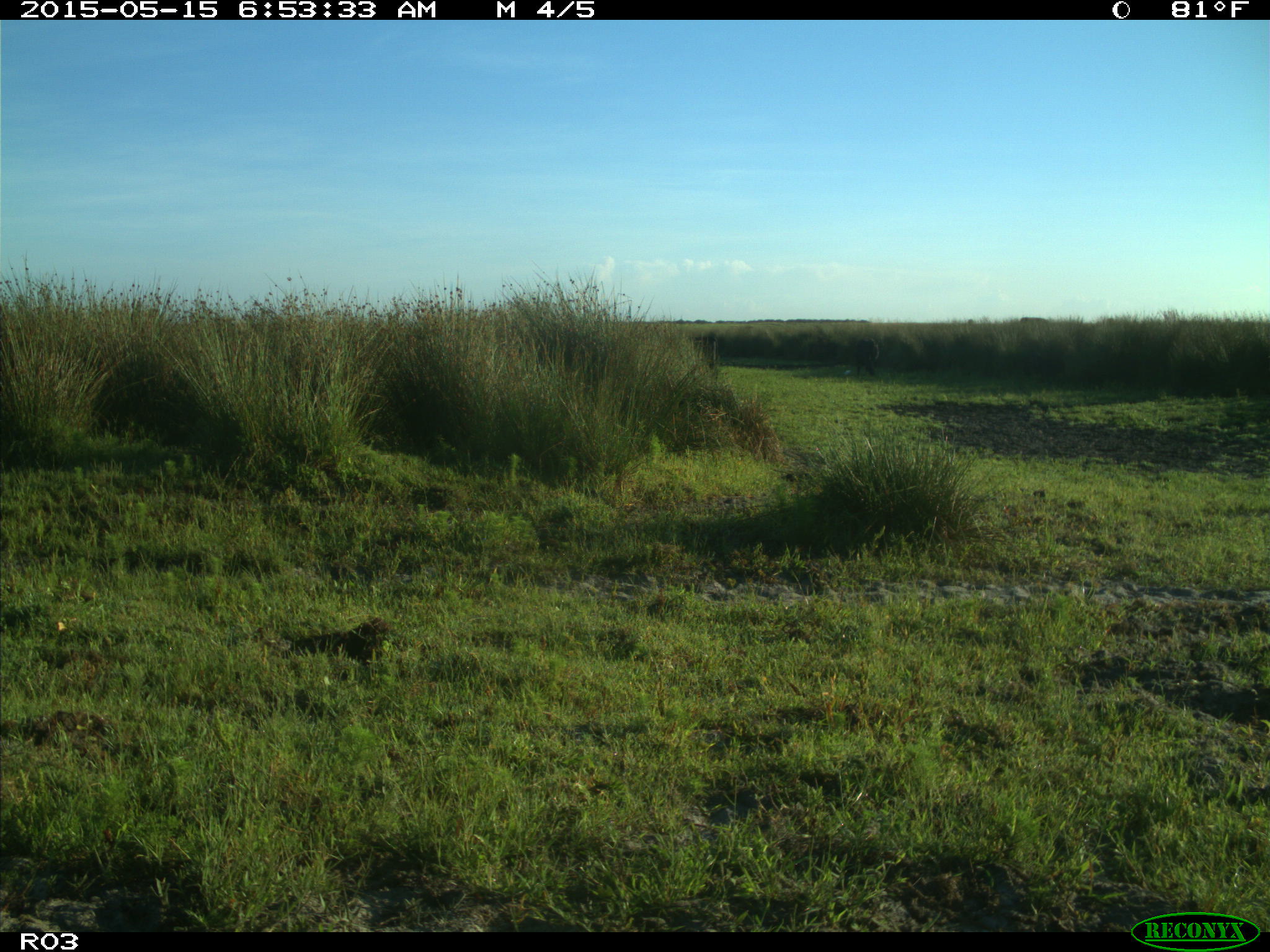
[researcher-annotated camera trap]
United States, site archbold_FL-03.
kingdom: Animalia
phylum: Chordata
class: Mammalia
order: Artiodactyla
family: Bovidae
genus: Bos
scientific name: Bos taurus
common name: domestic cow